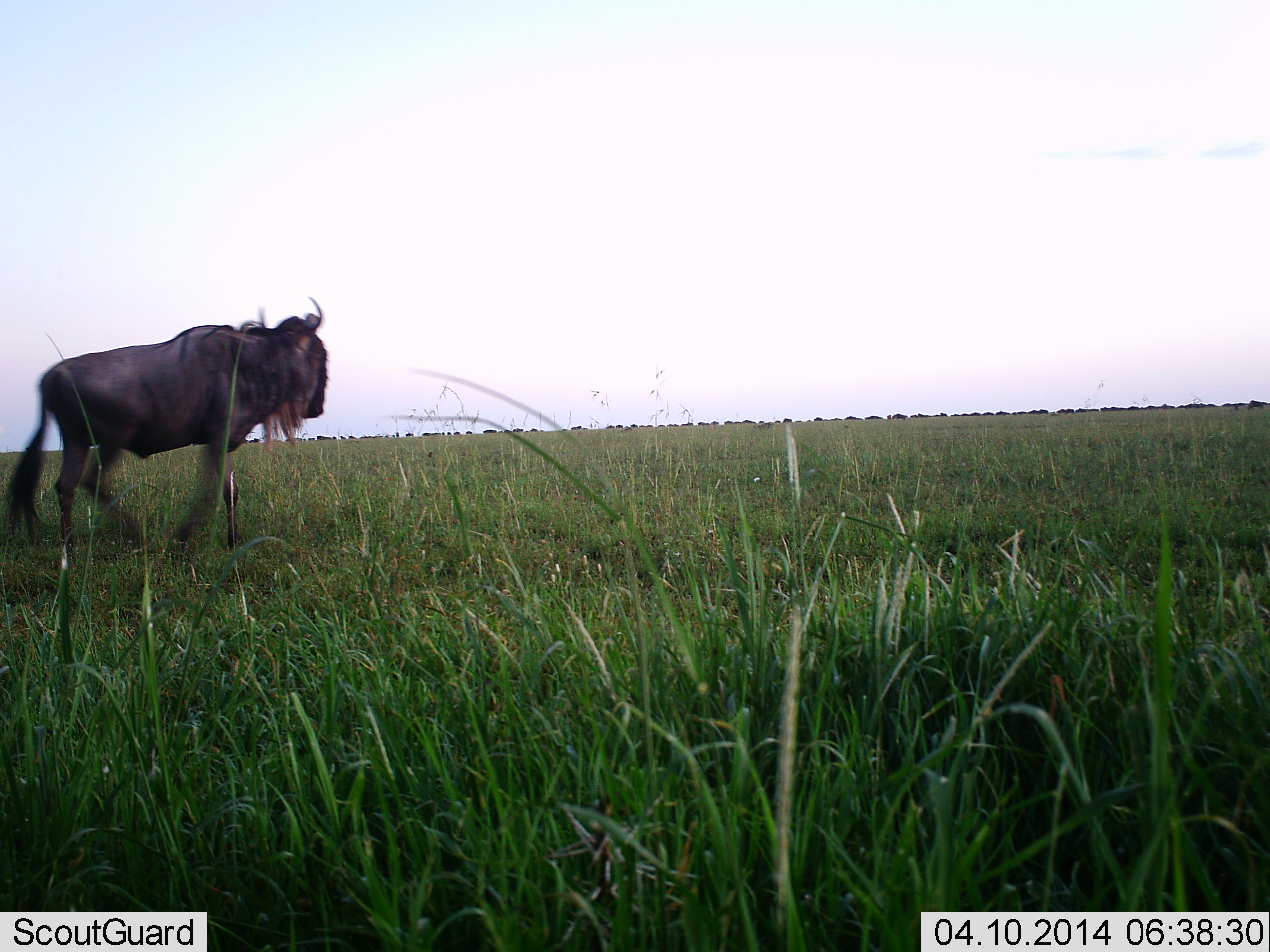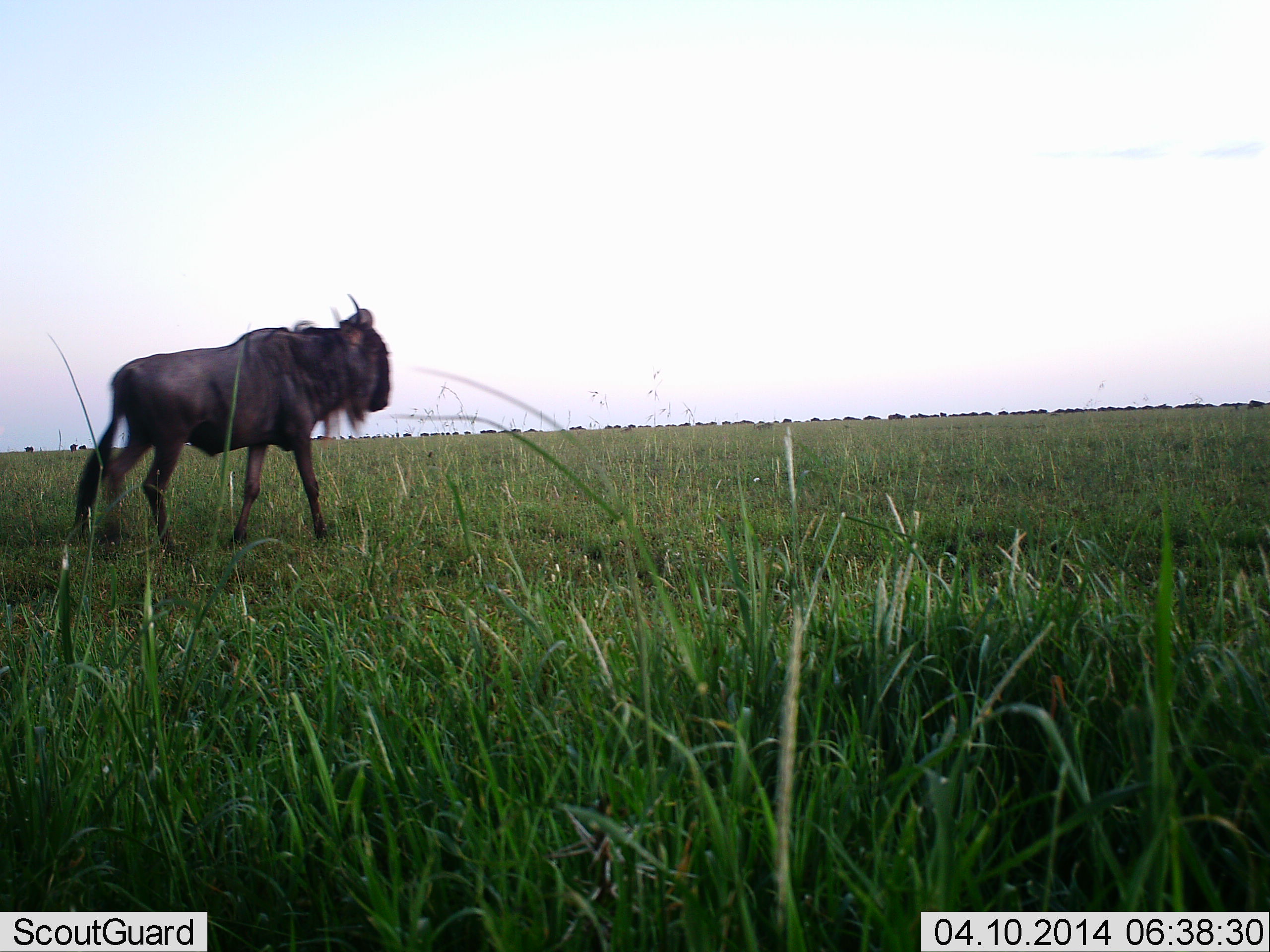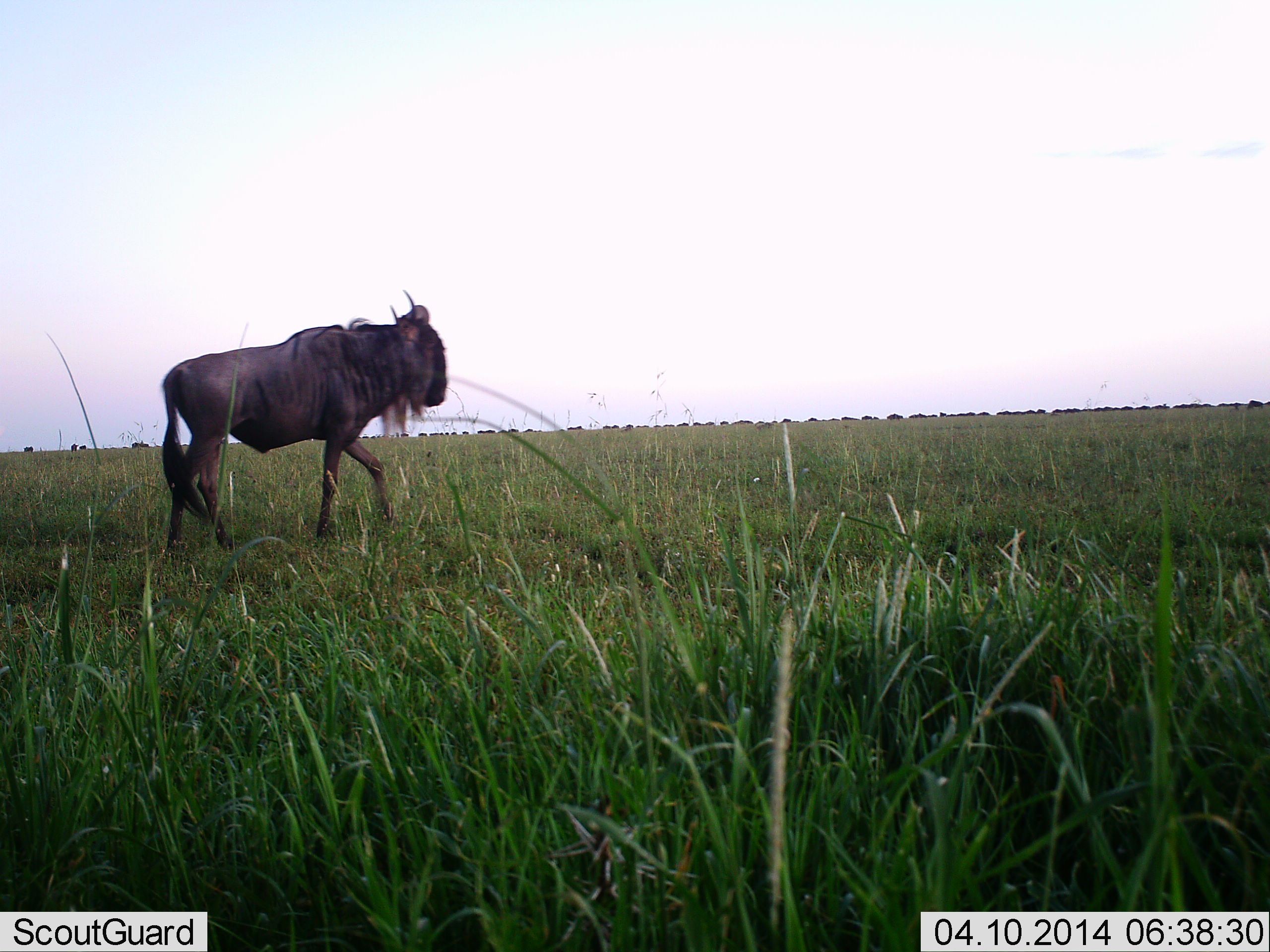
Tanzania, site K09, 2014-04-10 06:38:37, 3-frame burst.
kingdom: Animalia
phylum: Chordata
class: Mammalia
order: Artiodactyla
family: Bovidae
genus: Connochaetes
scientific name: Connochaetes taurinus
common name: blue wildebeest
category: wildebeest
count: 1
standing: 0%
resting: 0%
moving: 100%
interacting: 0%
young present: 0%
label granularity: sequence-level